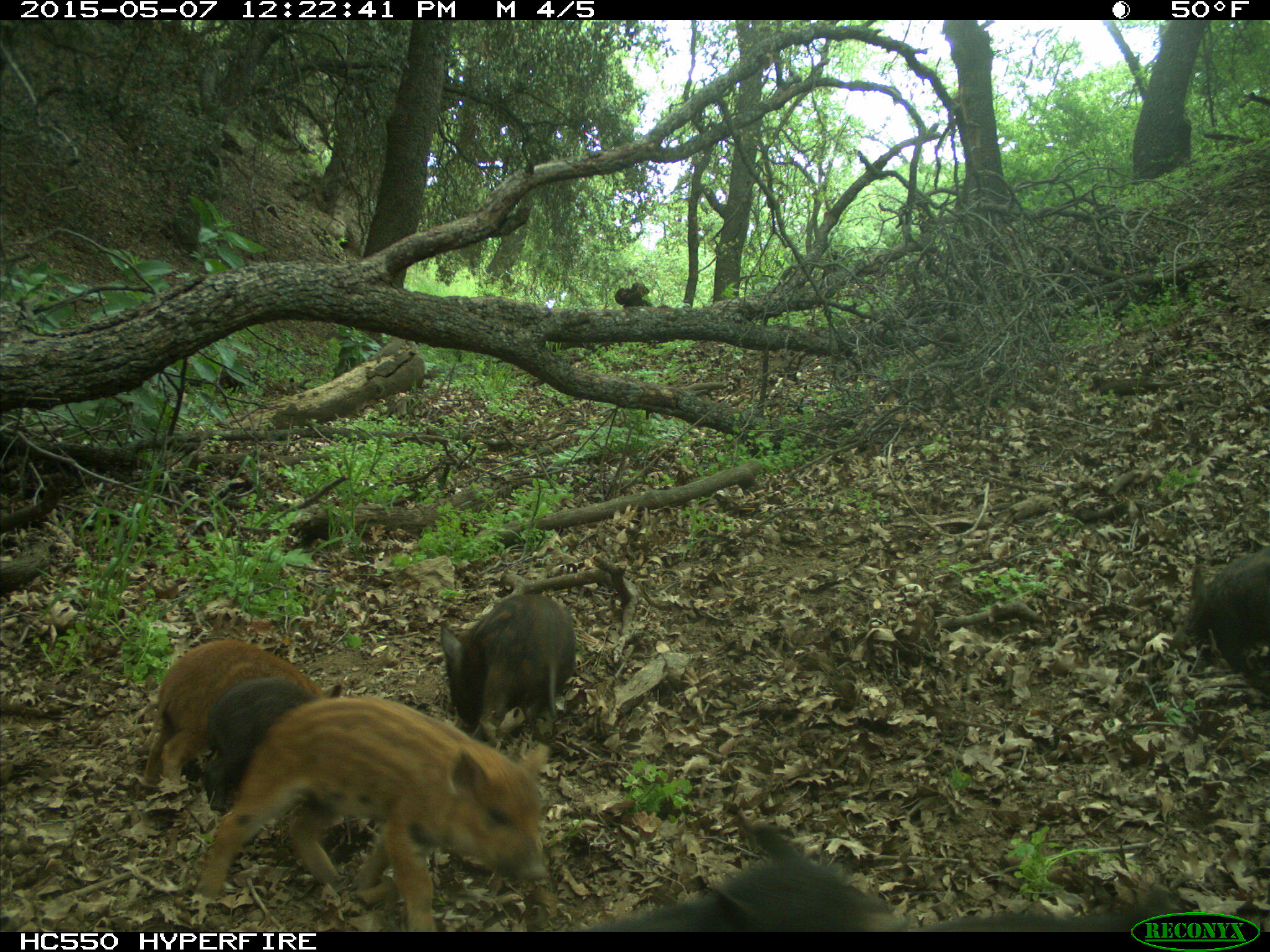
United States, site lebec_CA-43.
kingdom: Animalia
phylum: Chordata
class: Mammalia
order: Artiodactyla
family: Suidae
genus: Sus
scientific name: Sus scrofa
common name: wild boar